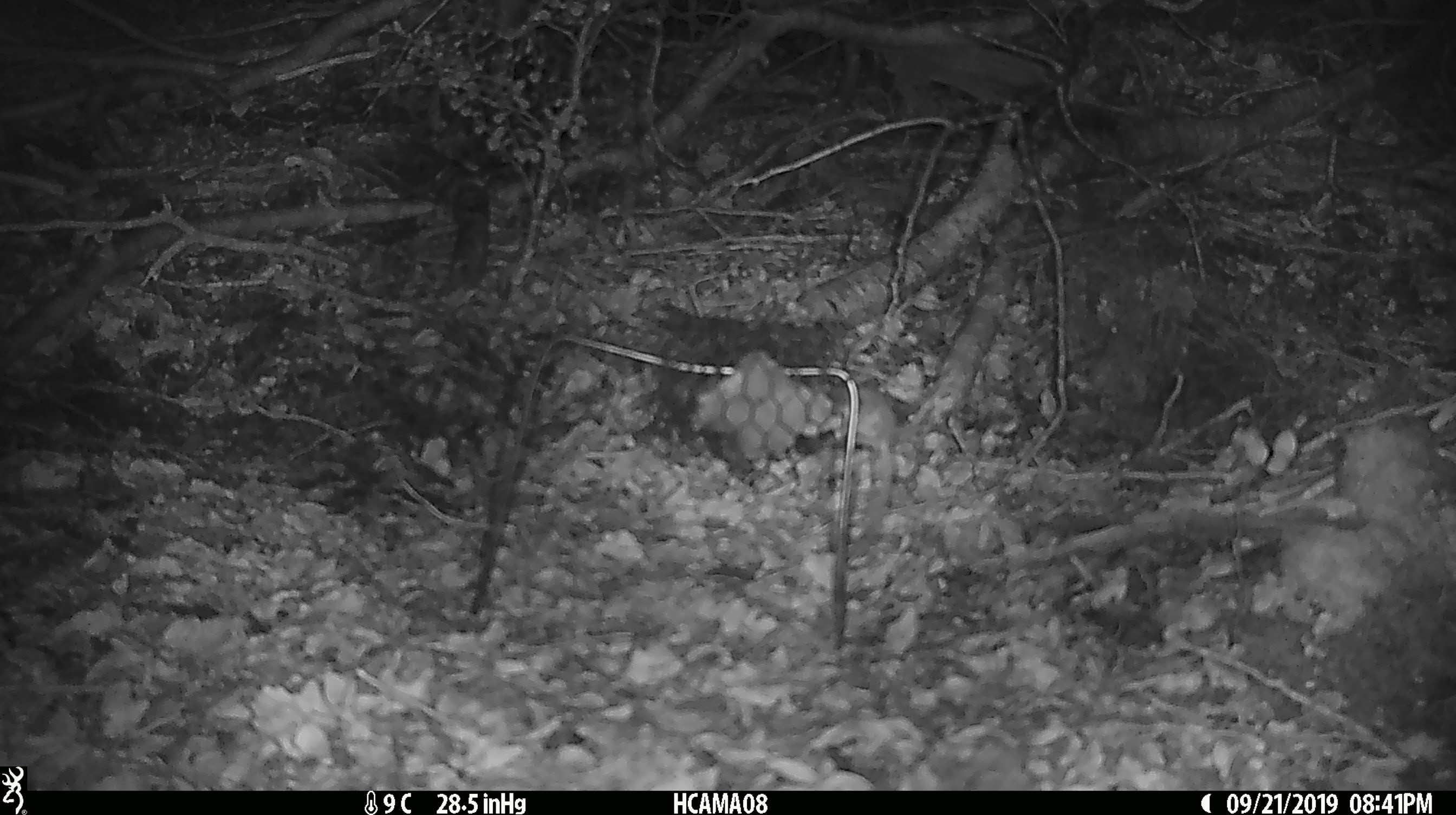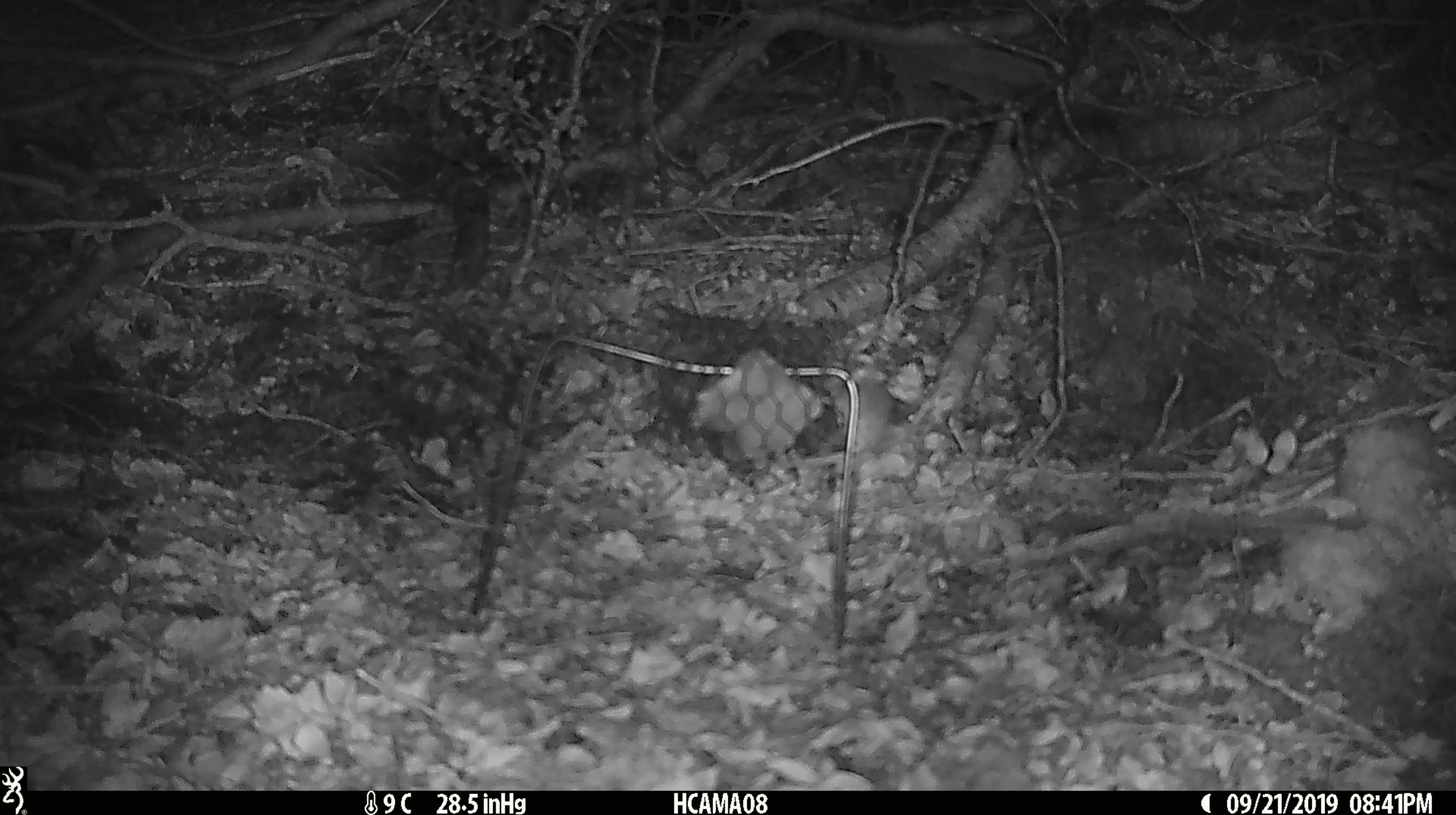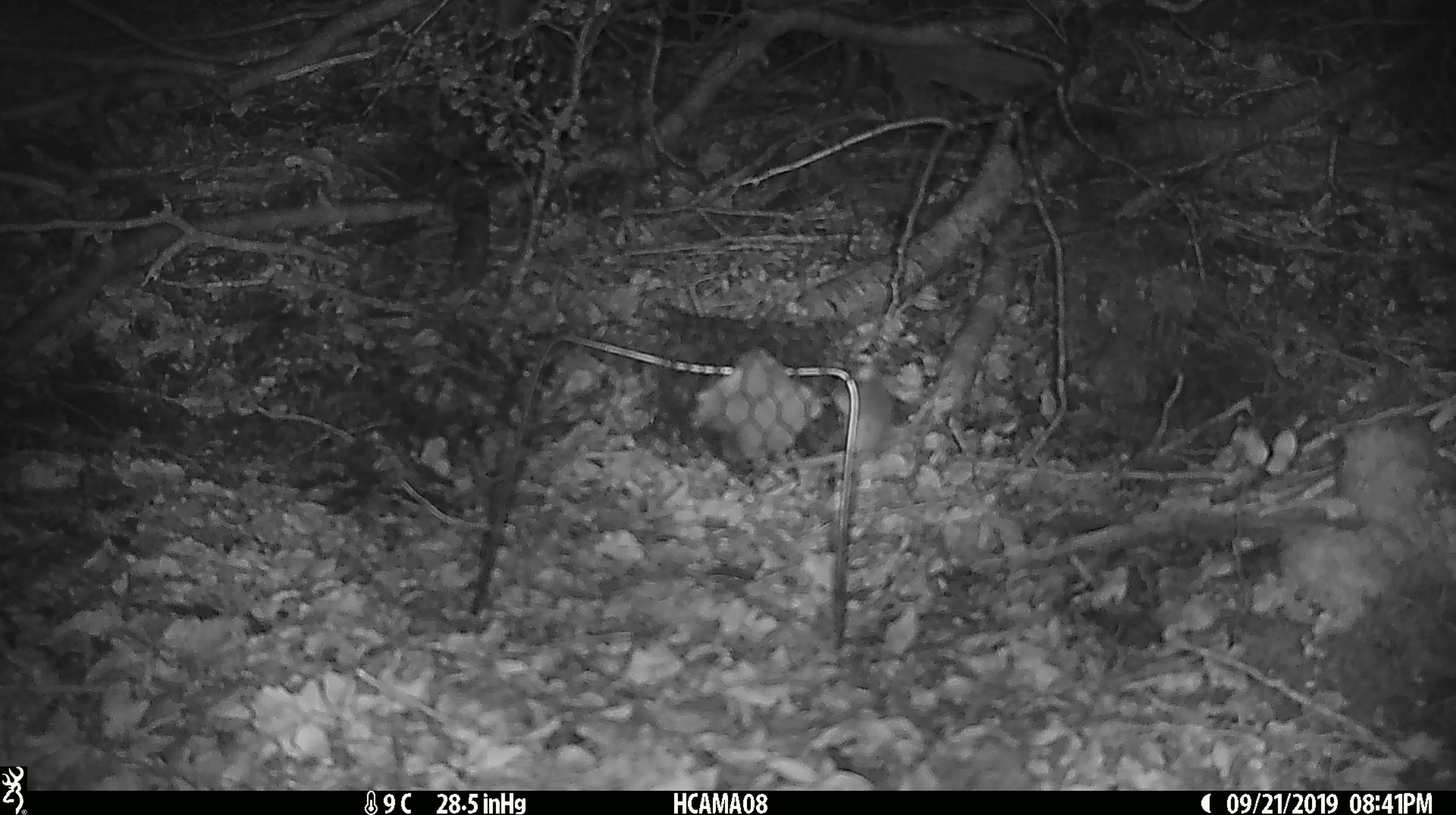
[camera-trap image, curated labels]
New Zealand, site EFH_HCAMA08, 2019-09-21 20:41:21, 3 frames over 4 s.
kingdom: Animalia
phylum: Chordata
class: Mammalia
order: Rodentia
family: Muridae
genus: Mus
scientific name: Mus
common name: mouse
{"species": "mouse (Mus)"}